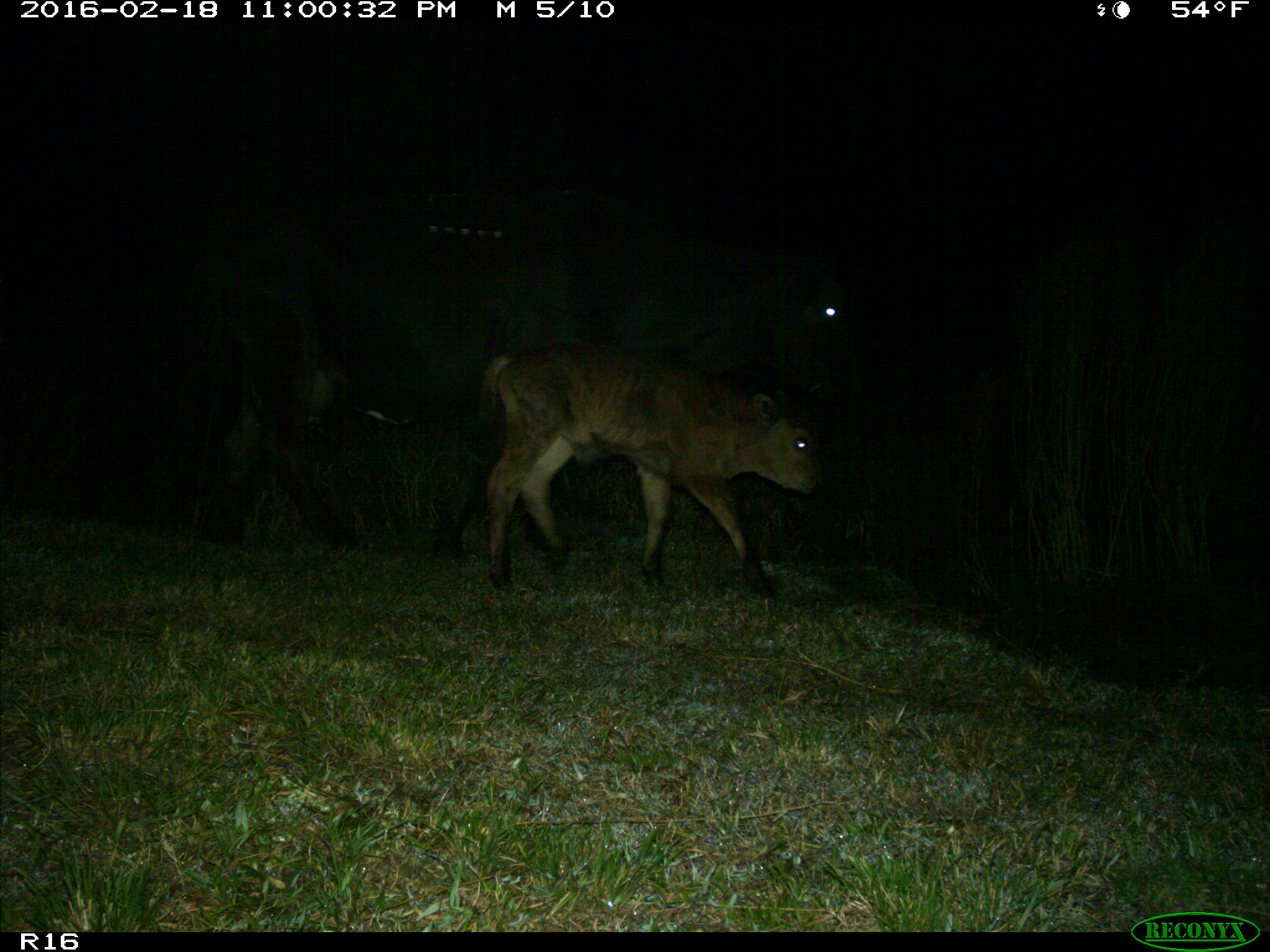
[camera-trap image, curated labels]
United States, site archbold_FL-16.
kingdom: Animalia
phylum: Chordata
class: Mammalia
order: Artiodactyla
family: Bovidae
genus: Bos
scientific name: Bos taurus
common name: domestic cow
Bos taurus (domestic cow).